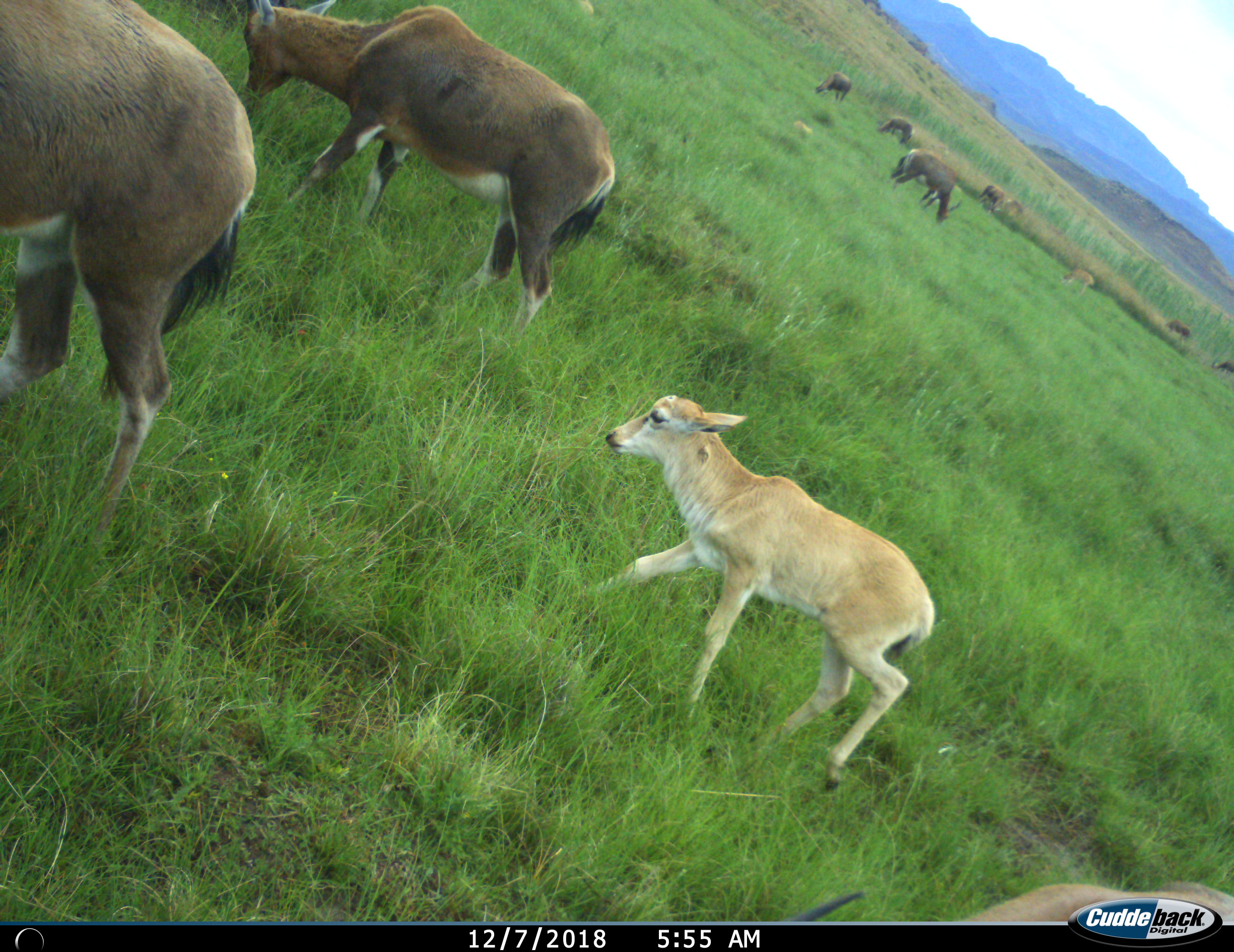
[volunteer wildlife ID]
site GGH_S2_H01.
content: unidentified animal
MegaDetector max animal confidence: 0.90